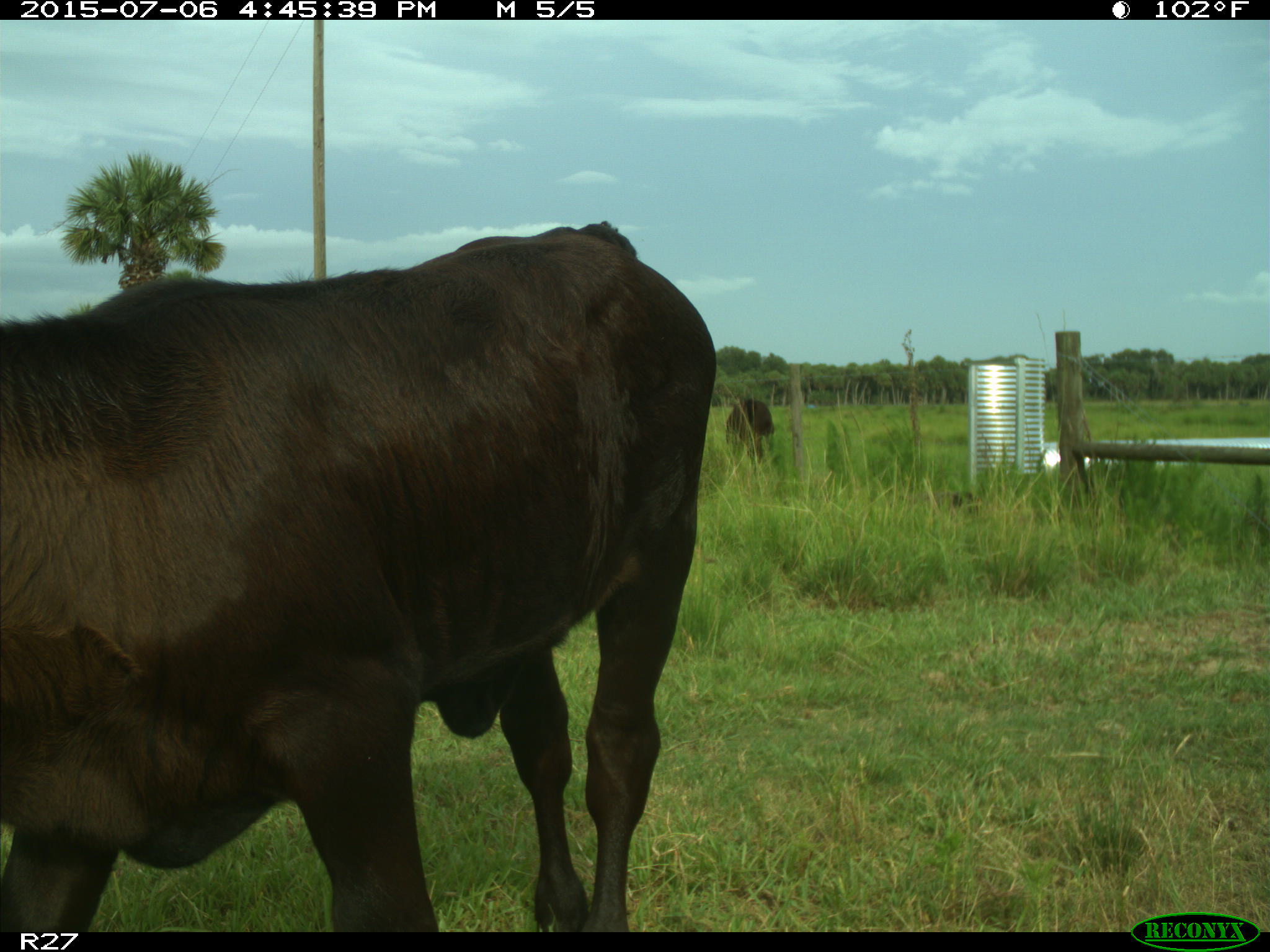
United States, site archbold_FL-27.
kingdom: Animalia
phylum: Chordata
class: Mammalia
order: Artiodactyla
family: Bovidae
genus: Bos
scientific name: Bos taurus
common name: domestic cow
Bos taurus (domestic cow).